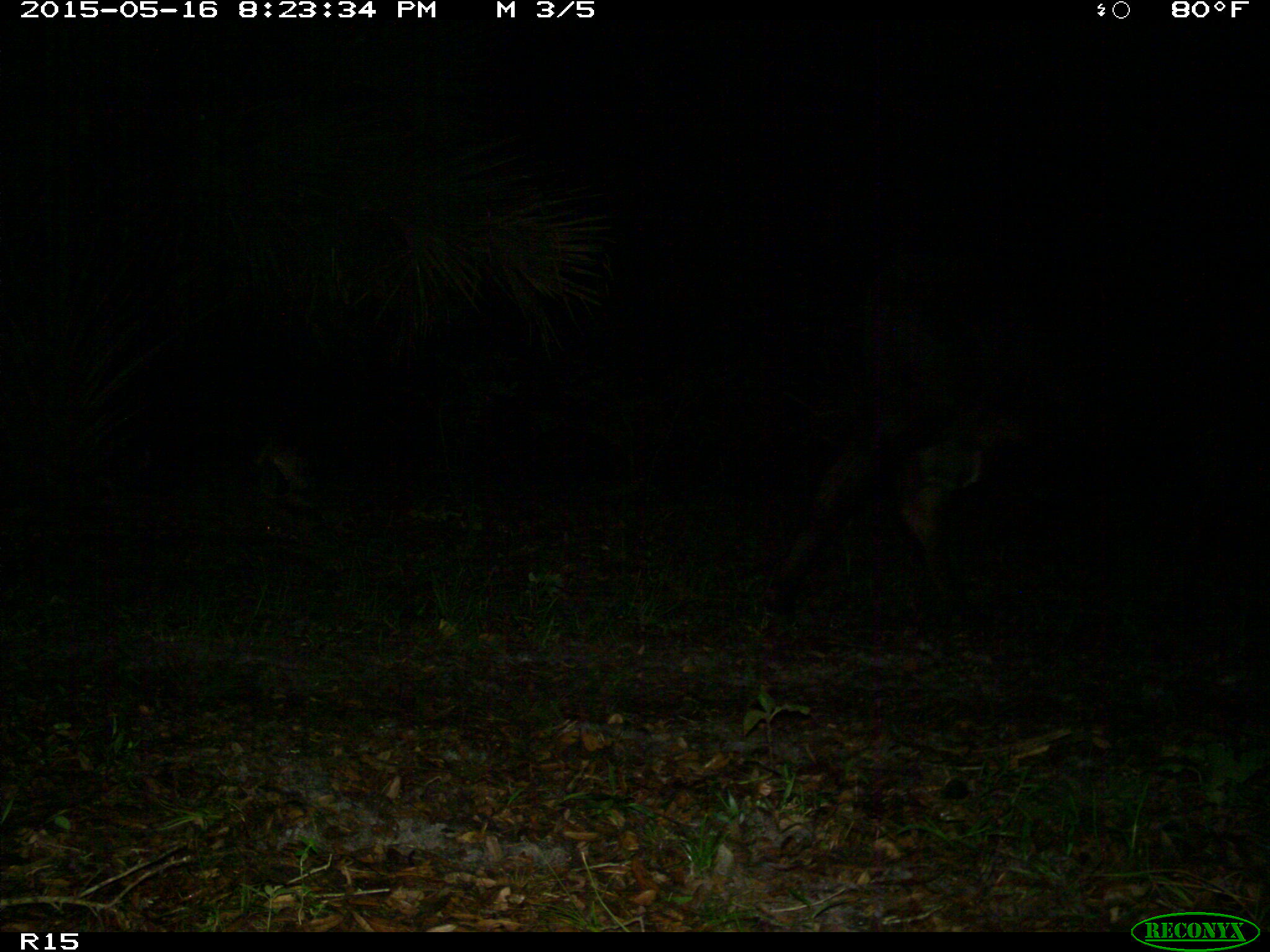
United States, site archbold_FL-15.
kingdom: Animalia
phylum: Chordata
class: Mammalia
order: Artiodactyla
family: Bovidae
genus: Bos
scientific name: Bos taurus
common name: domestic cow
Bos taurus (domestic cow).